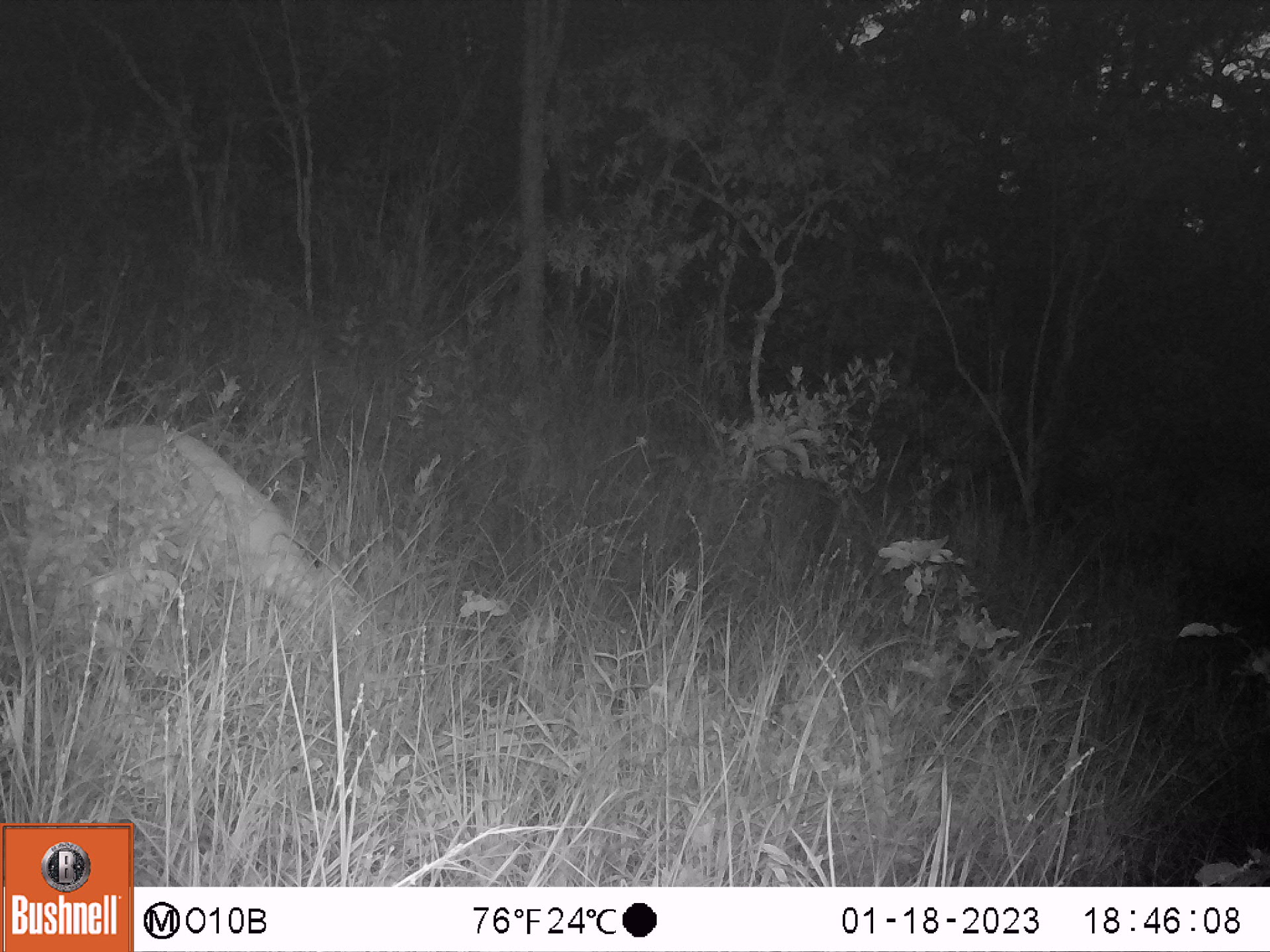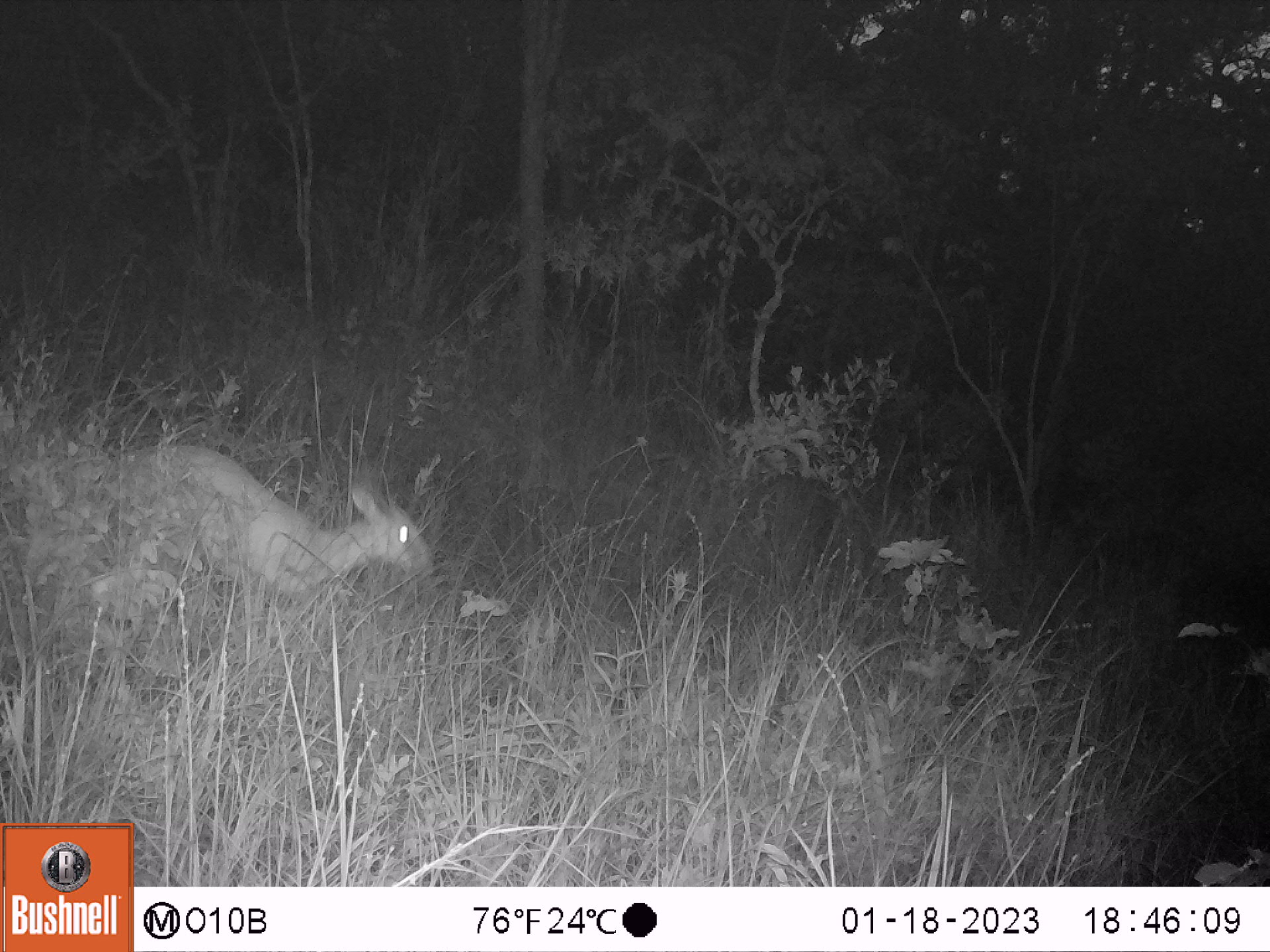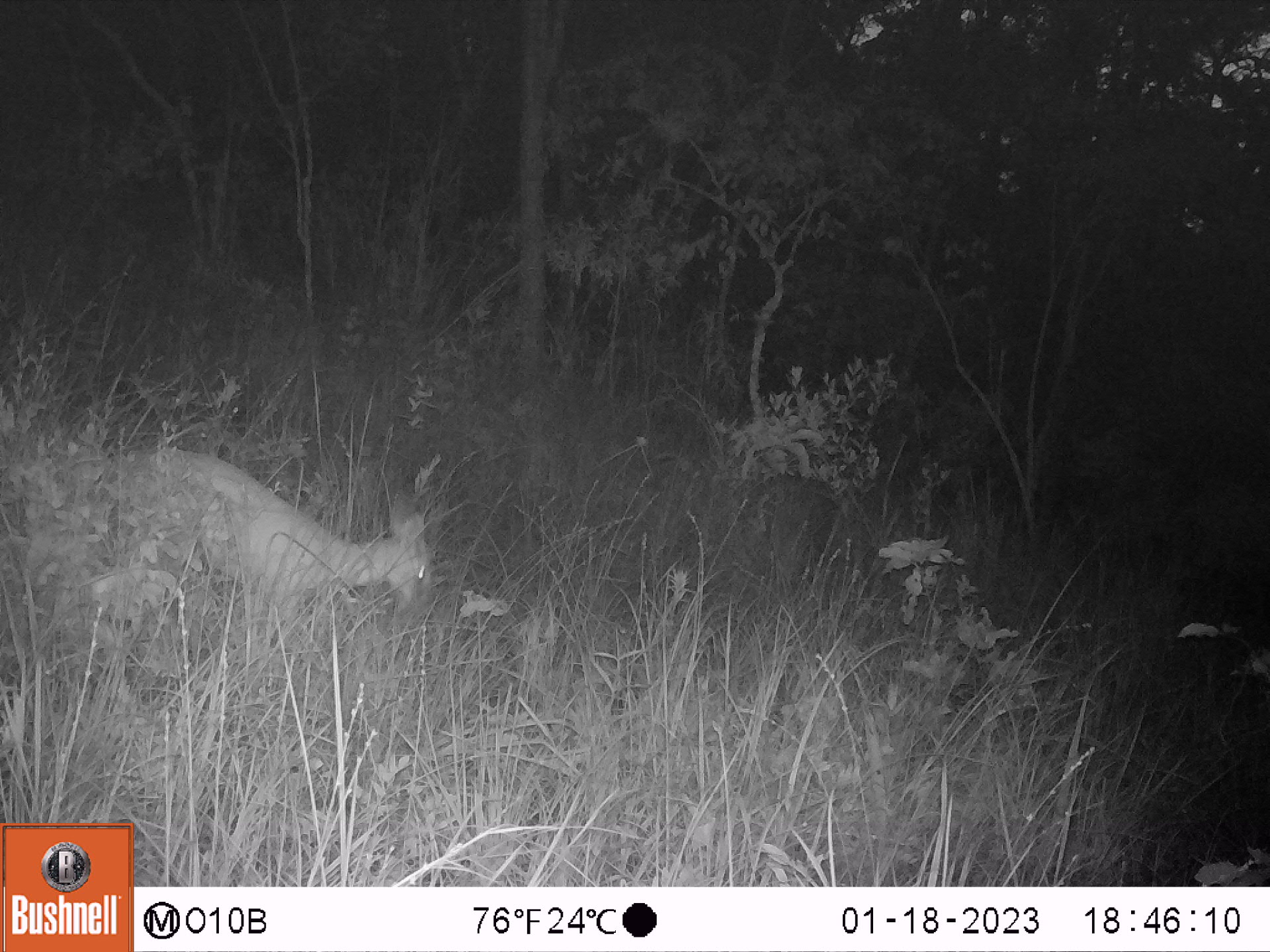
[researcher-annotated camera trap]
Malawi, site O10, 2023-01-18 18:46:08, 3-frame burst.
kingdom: Animalia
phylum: Chordata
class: Mammalia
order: Artiodactyla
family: Bovidae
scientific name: Antilopinae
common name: small antelope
Small antelope (Antilopinae), count 1.